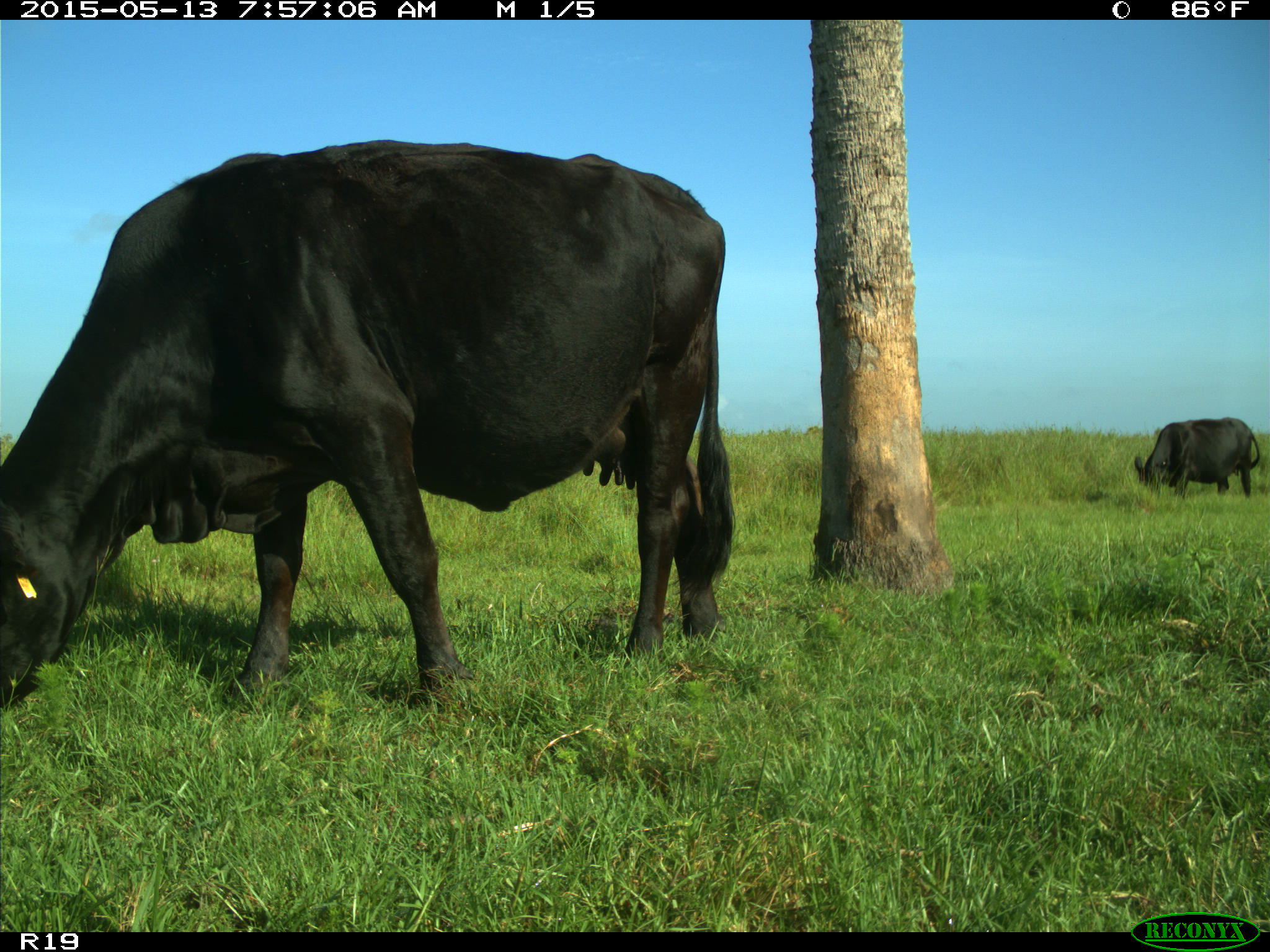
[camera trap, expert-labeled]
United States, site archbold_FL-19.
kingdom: Animalia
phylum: Chordata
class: Mammalia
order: Artiodactyla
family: Bovidae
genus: Bos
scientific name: Bos taurus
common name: domestic cow